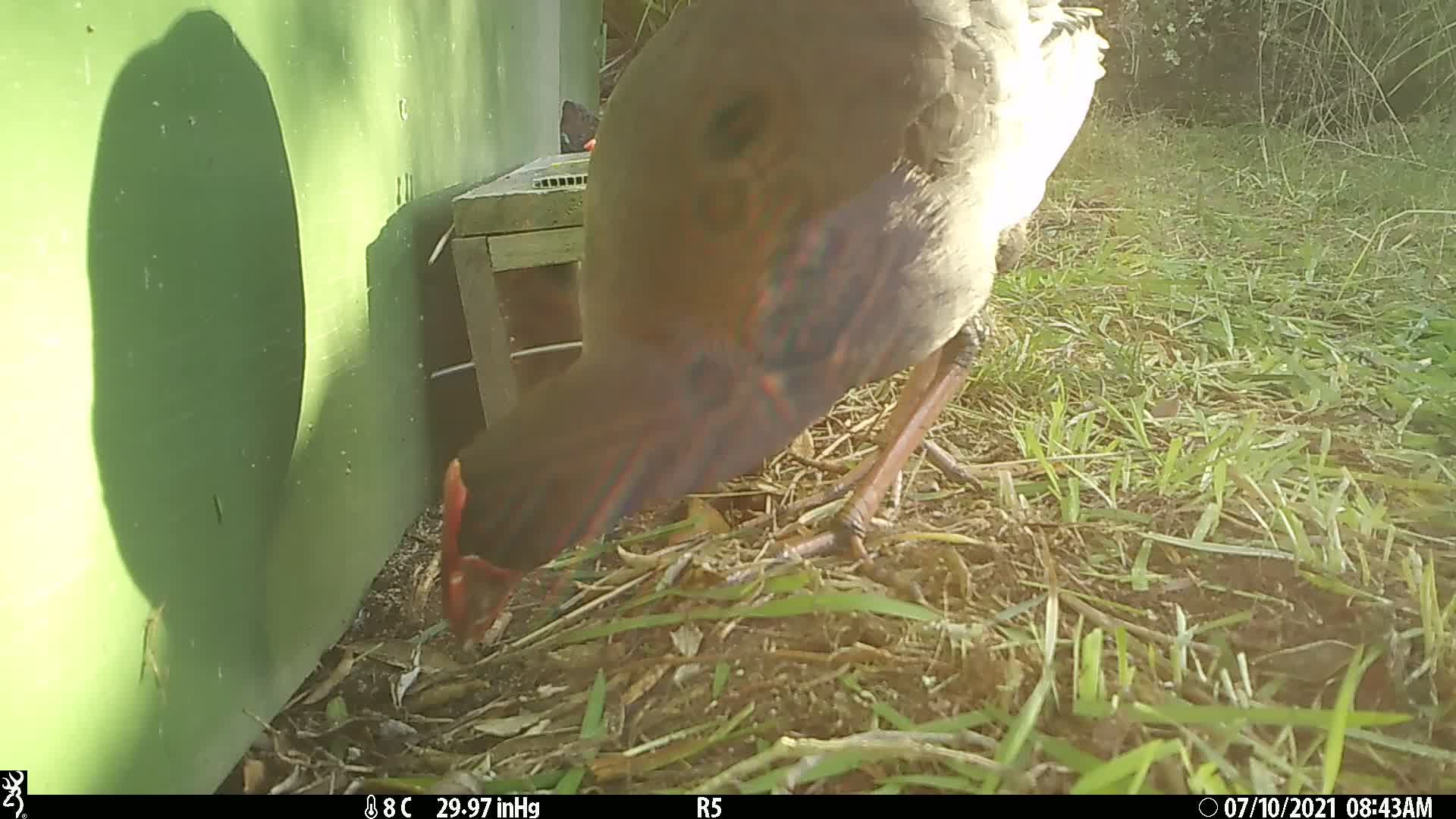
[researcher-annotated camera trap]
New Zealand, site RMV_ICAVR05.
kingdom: Animalia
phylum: Chordata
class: Aves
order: Gruiformes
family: Rallidae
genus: Porphyrio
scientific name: Porphyrio melanotus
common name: australasian swamphen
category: pukeko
Pukeko (australasian swamphen) (Porphyrio melanotus).